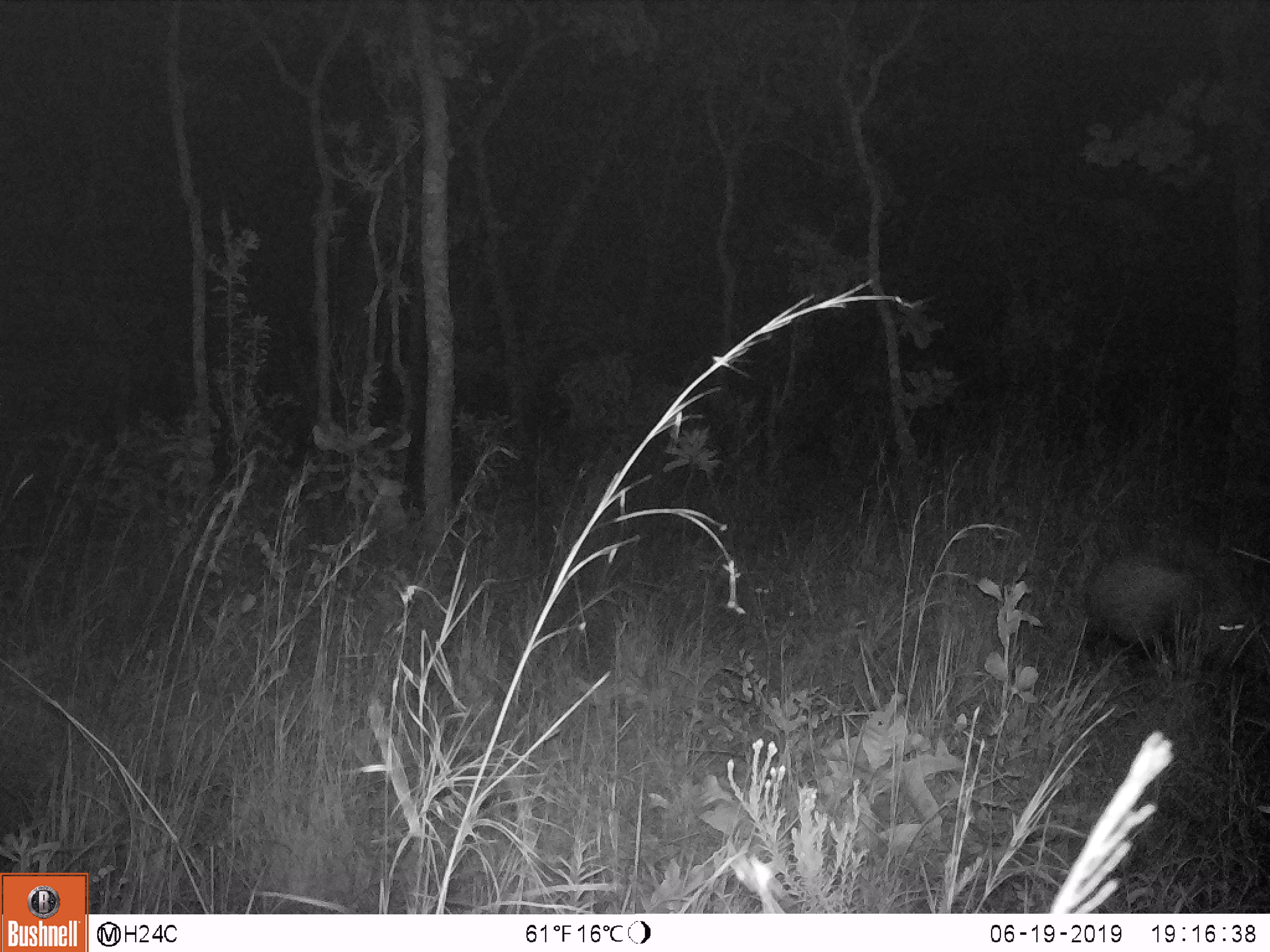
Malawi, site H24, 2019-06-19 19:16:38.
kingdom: Animalia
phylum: Chordata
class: Mammalia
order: Artiodactyla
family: Suidae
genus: Potamochoerus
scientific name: Potamochoerus larvatus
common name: bushpig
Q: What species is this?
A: Bushpig (Potamochoerus larvatus).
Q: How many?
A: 1.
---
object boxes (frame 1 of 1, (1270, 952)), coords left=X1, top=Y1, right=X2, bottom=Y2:
bushpig: left=1085, top=514, right=1263, bottom=685